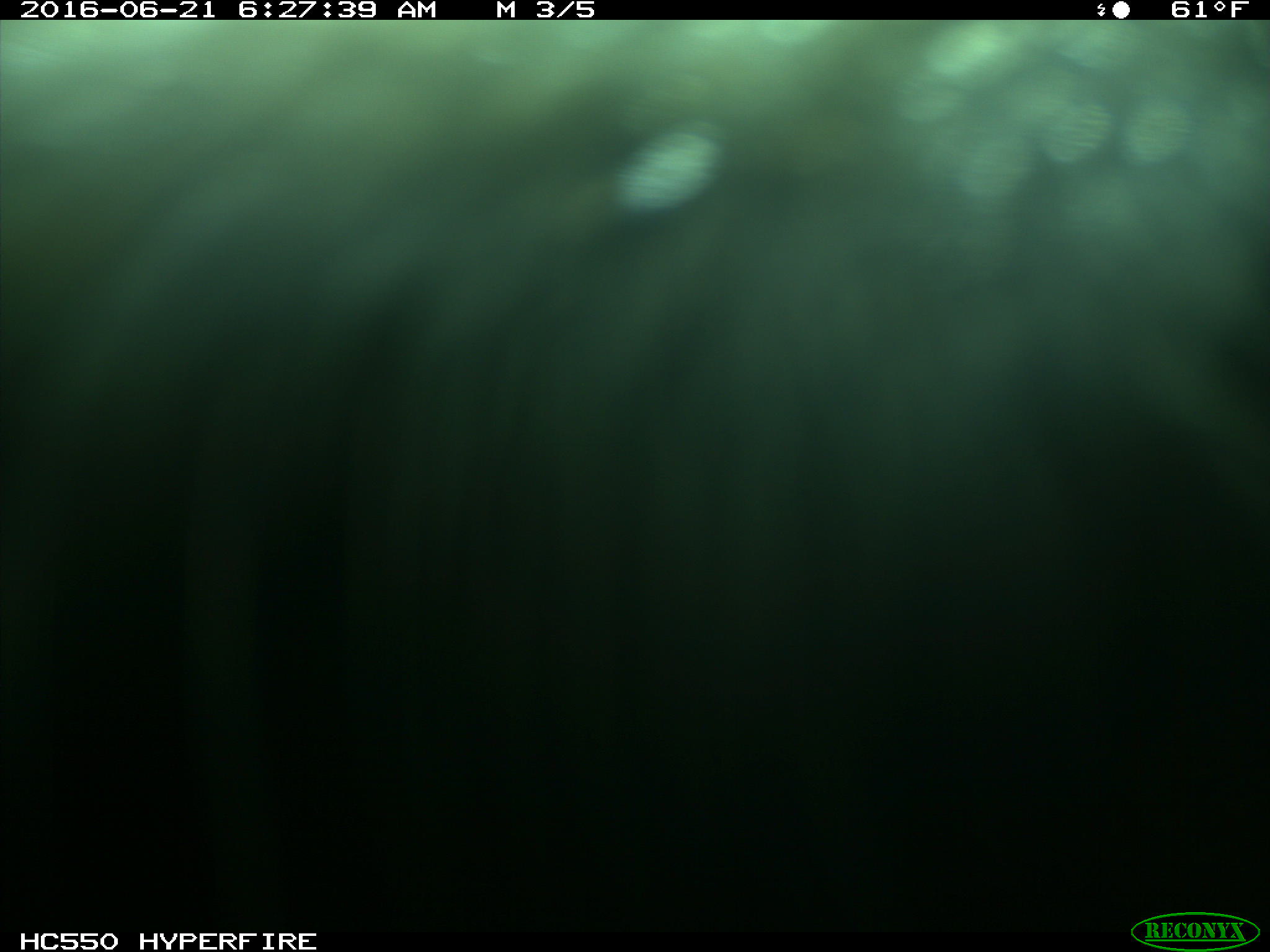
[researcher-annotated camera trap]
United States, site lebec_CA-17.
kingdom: Animalia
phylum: Chordata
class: Mammalia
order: Artiodactyla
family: Bovidae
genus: Bos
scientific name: Bos taurus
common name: domestic cow